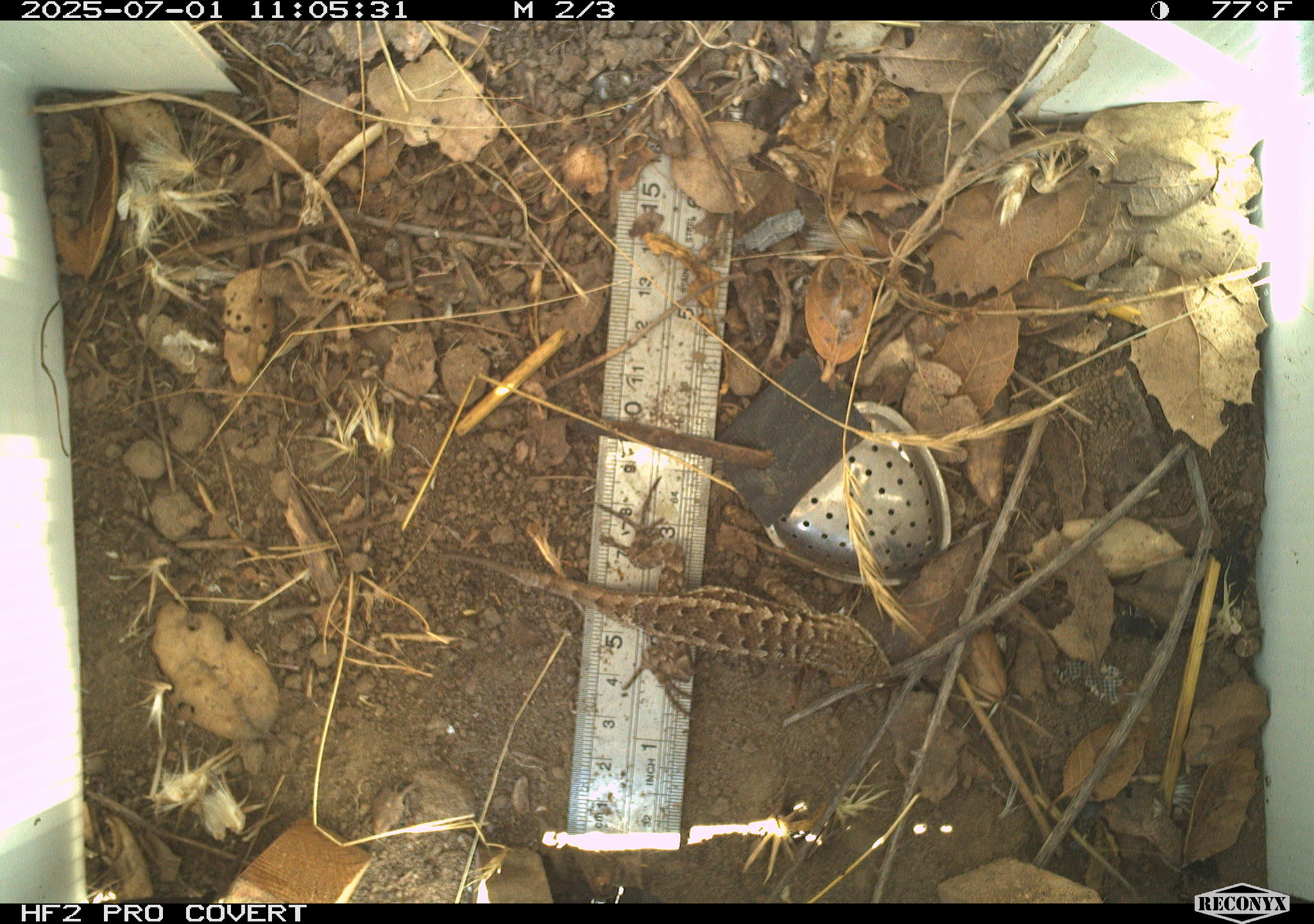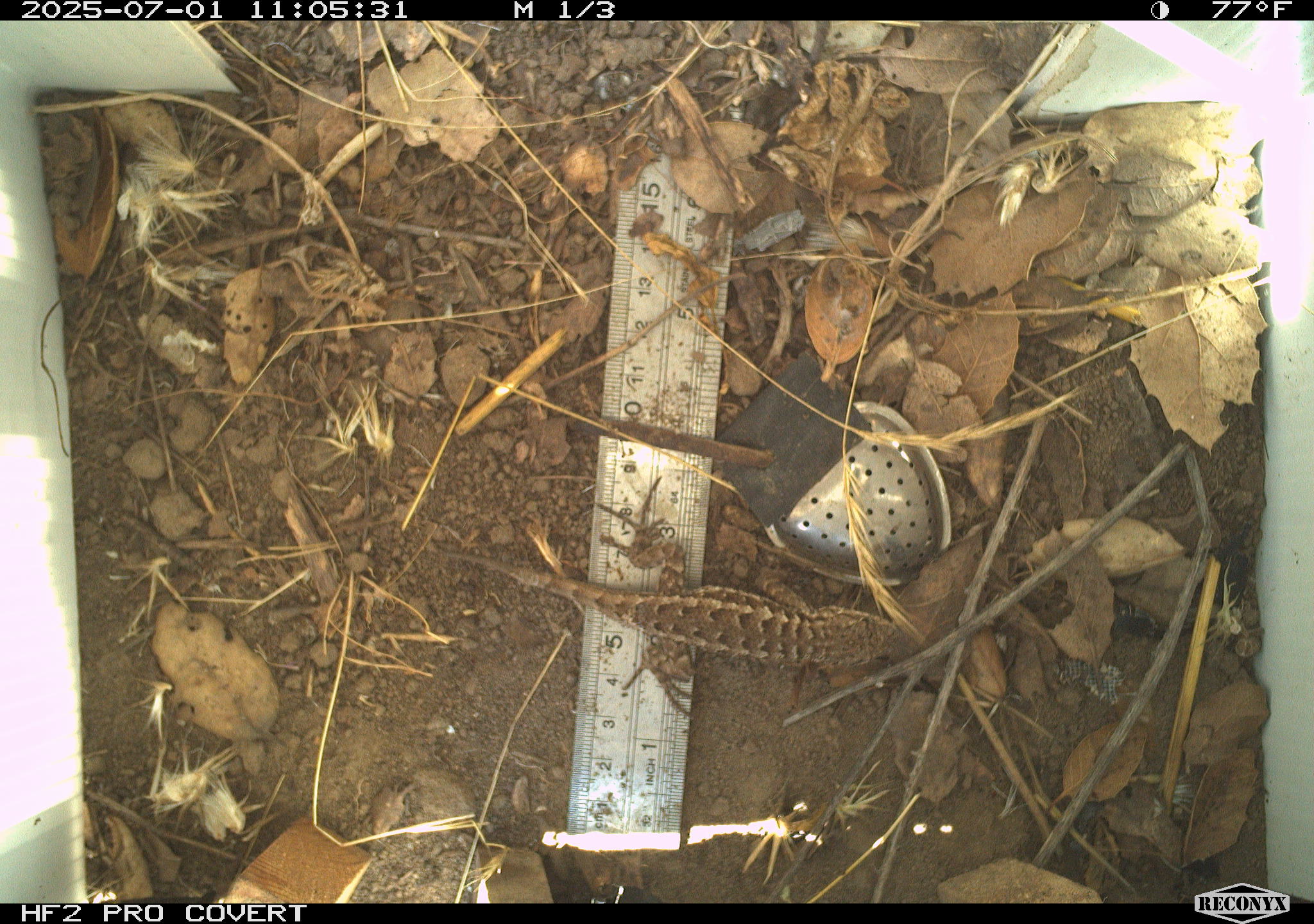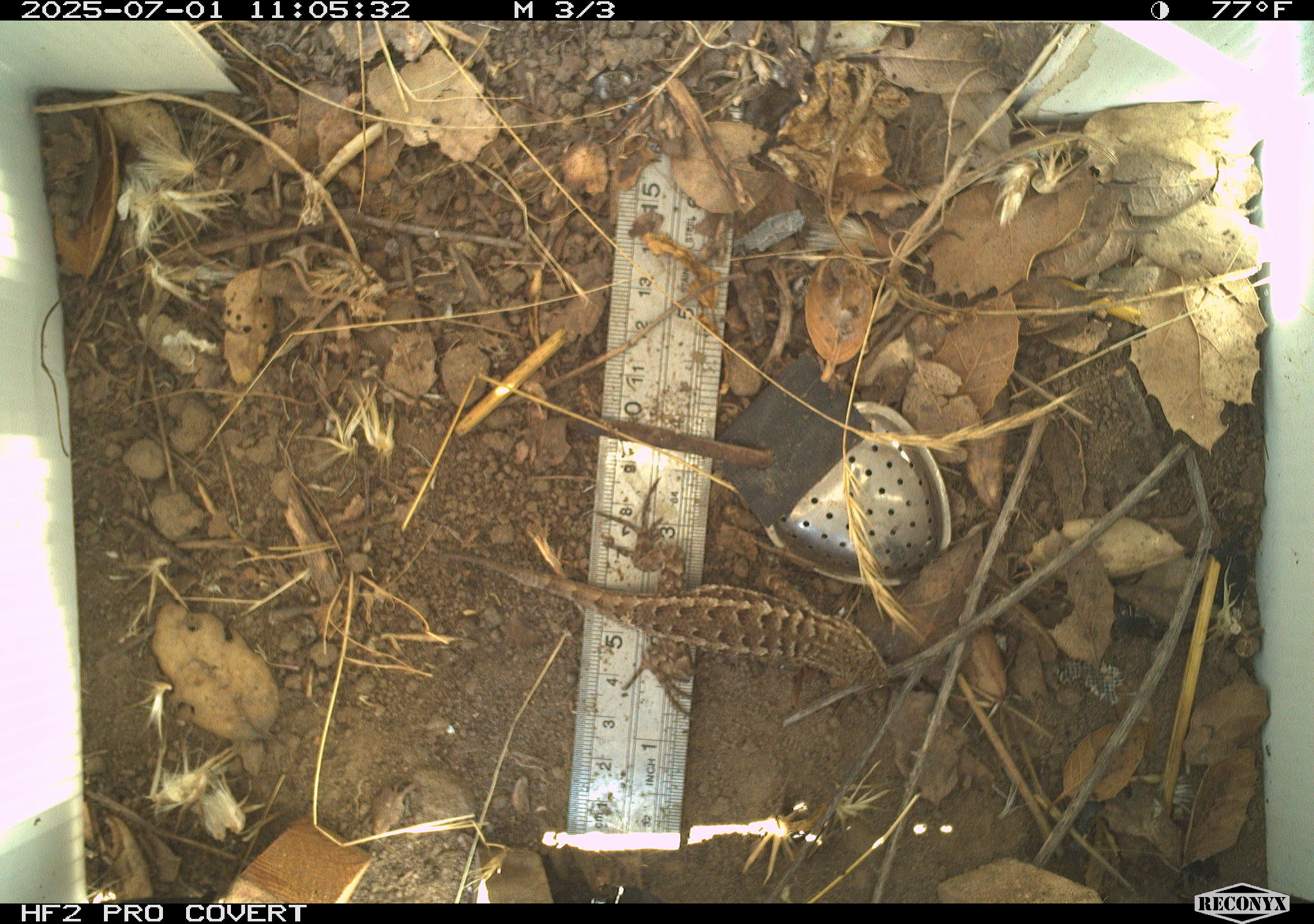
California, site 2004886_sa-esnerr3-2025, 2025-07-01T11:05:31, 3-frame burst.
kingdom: Animalia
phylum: Chordata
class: Reptilia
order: Squamata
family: Phrynosomatidae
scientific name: Phrynosomatidae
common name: north american spiny lizards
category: sceloporus/uta species